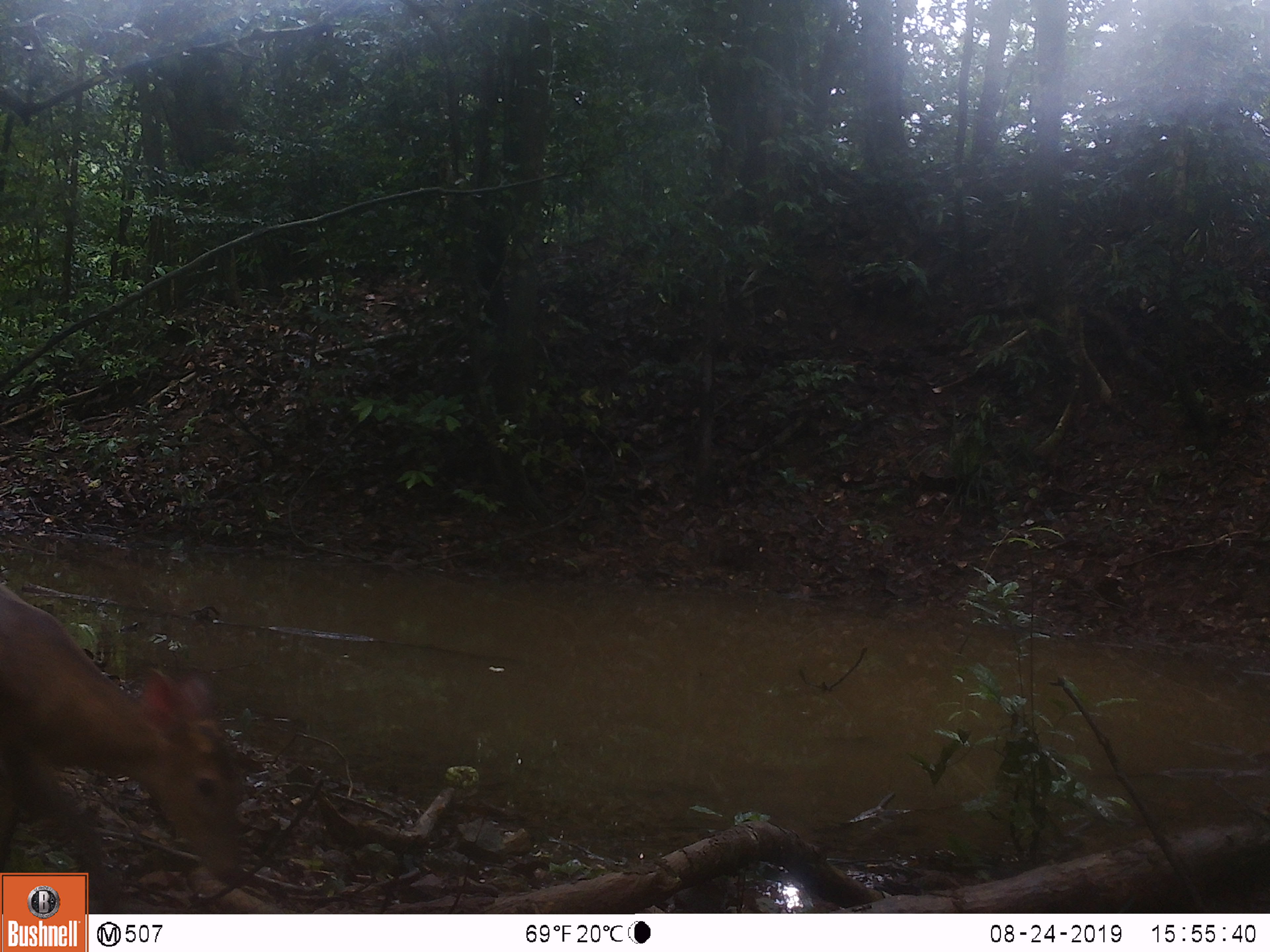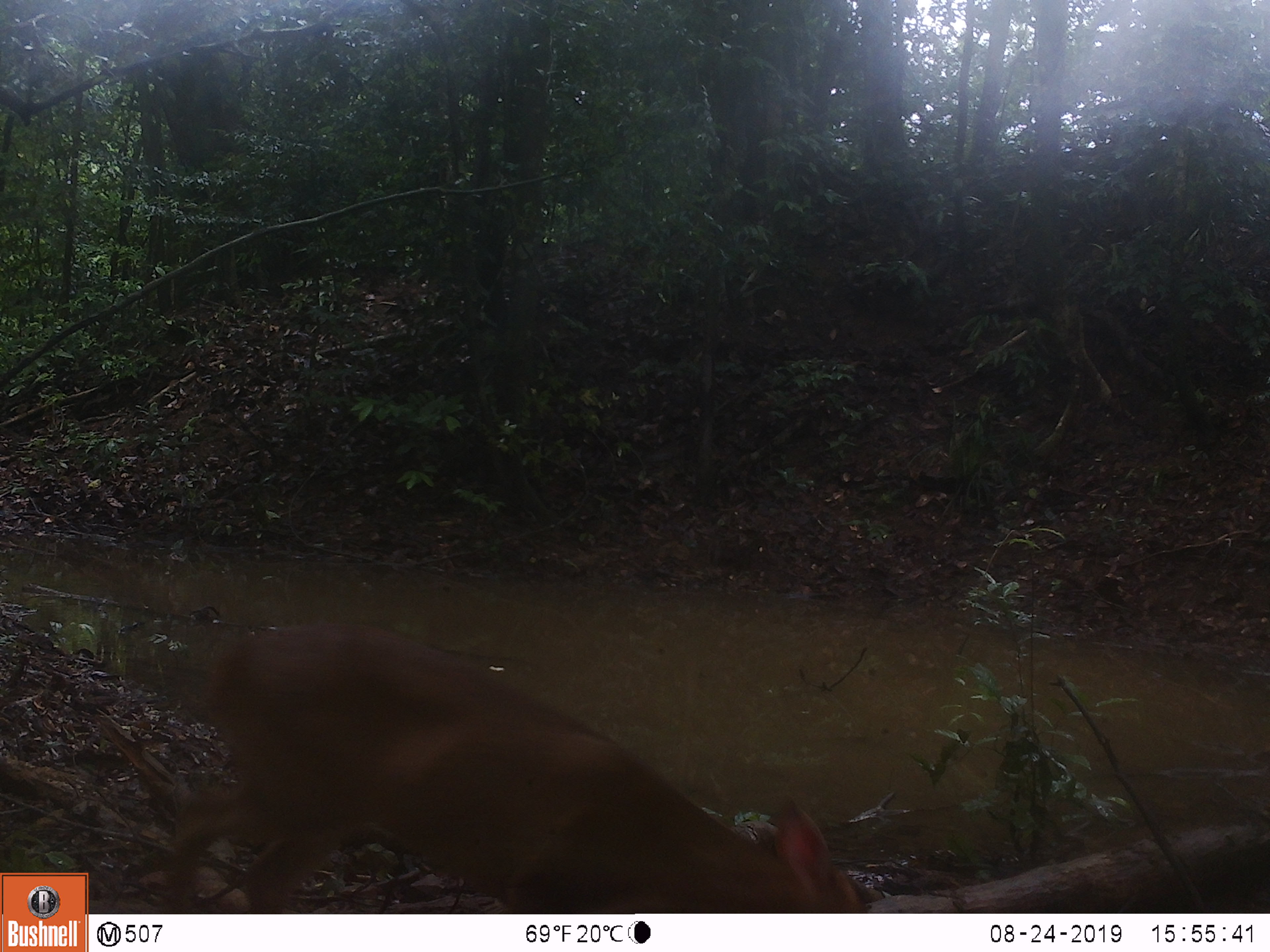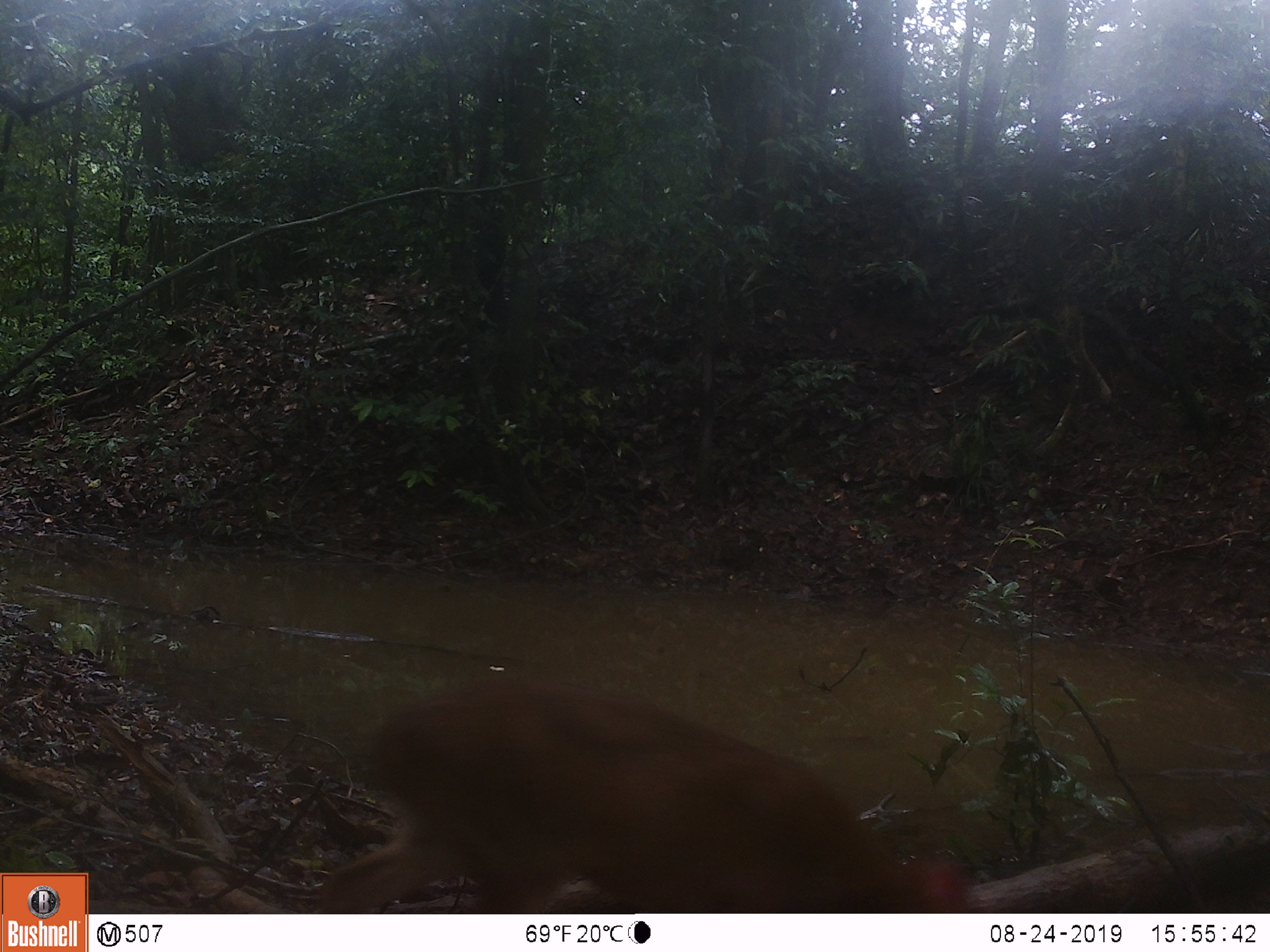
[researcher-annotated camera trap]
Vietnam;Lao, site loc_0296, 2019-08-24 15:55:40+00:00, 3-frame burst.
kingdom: Animalia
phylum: Chordata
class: Mammalia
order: Artiodactyla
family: Cervidae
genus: Muntiacus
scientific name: Muntiacus vuquangensis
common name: large-antlered muntjac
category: large antlered muntjac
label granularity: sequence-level